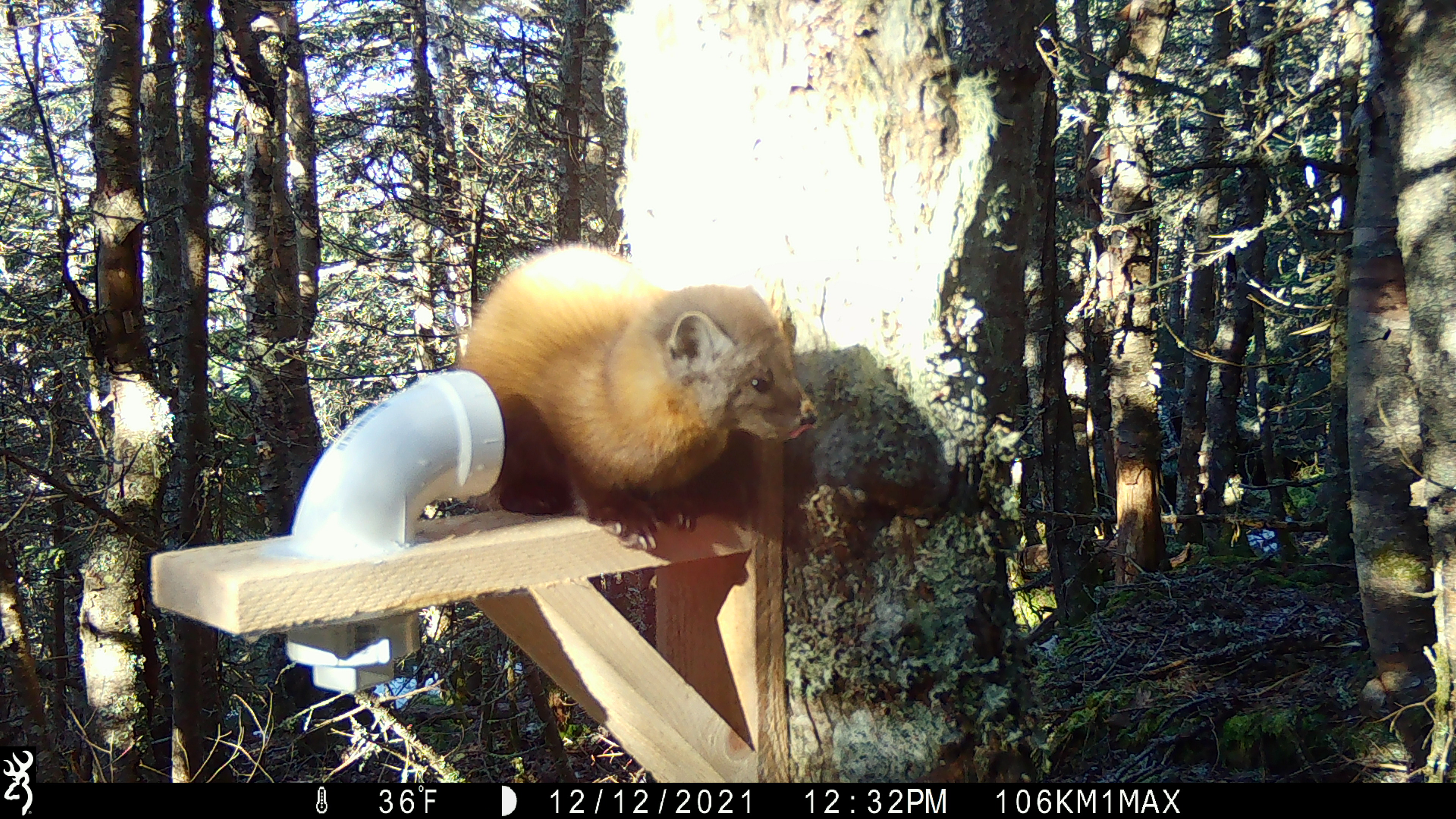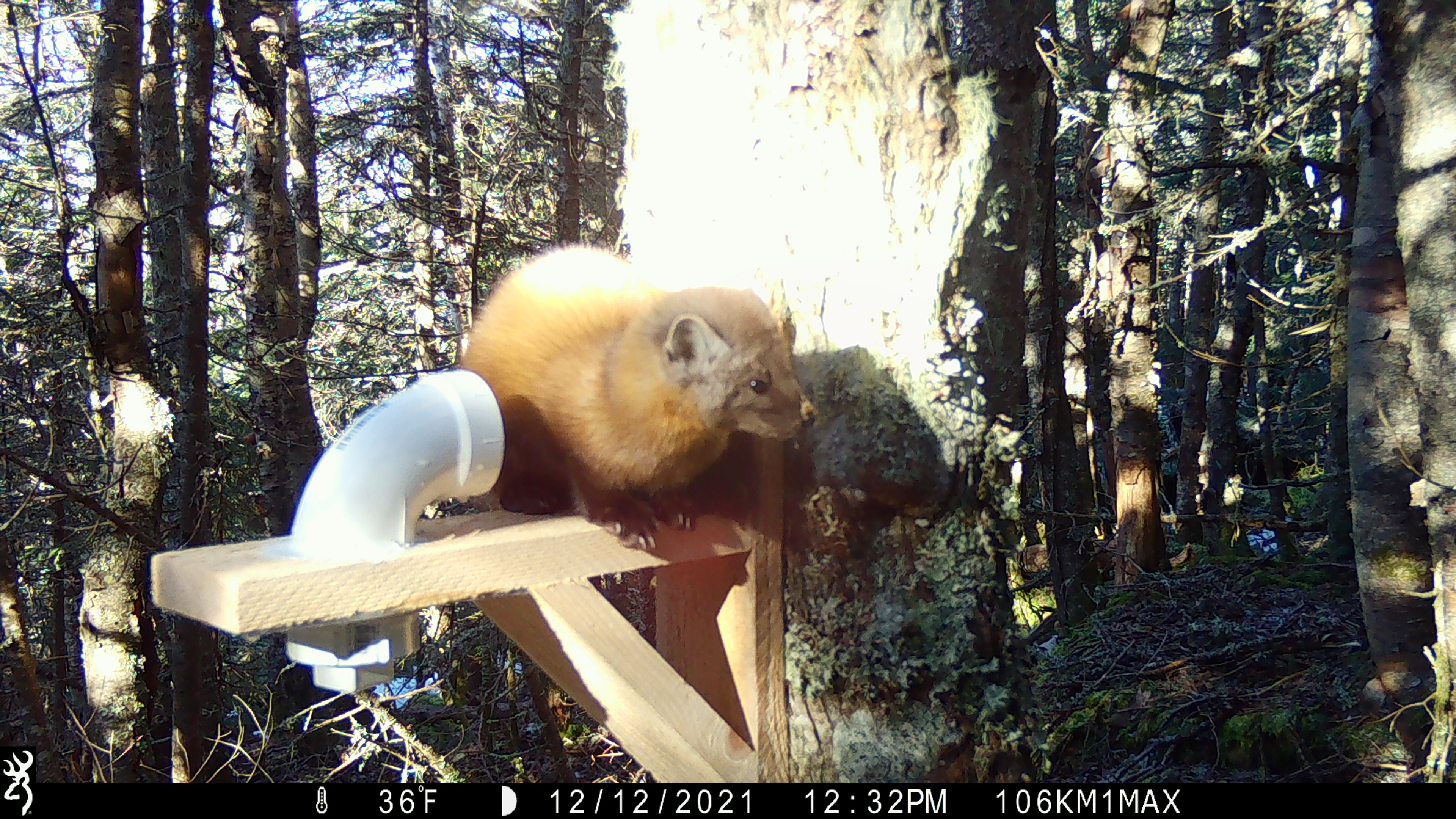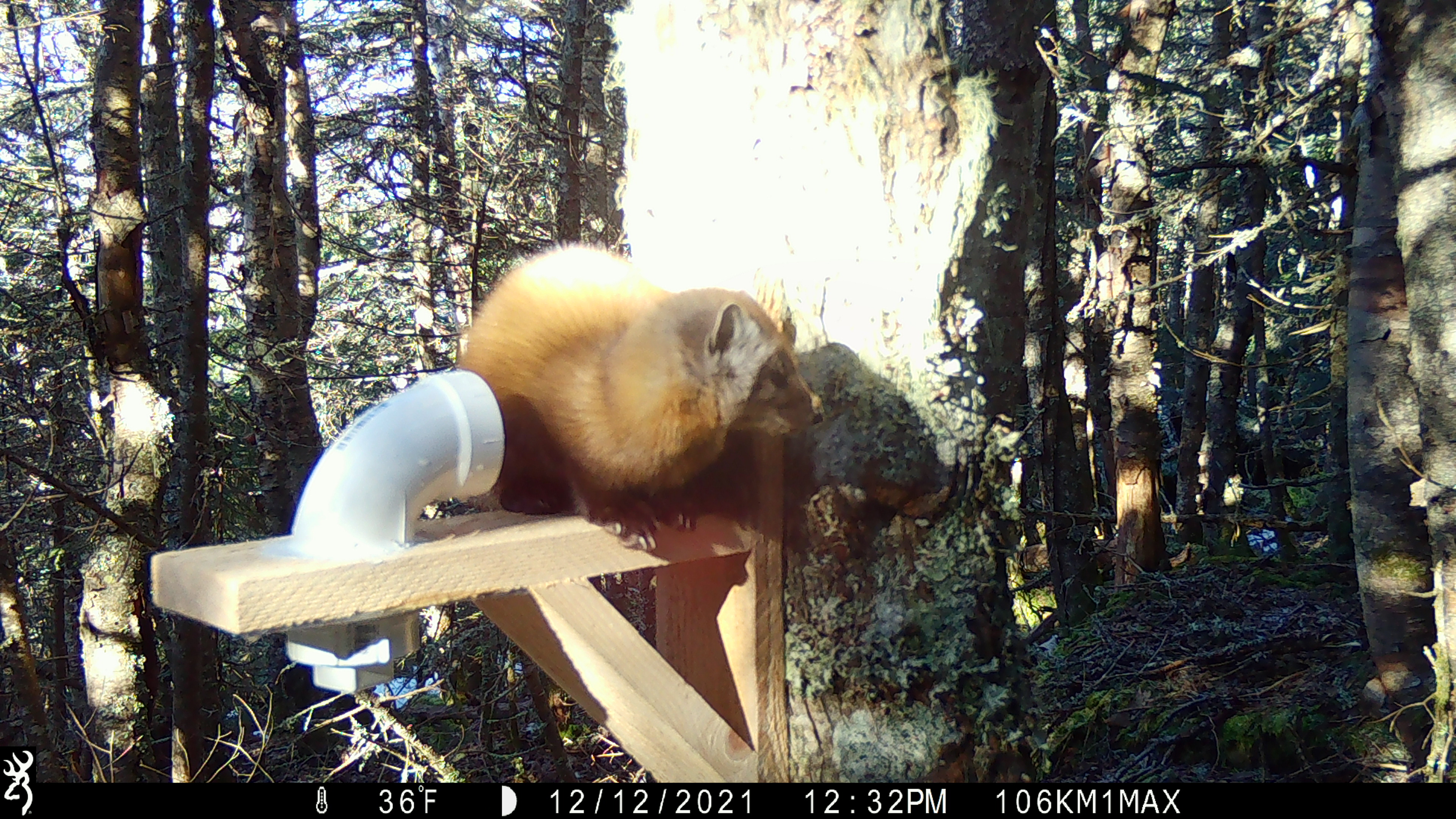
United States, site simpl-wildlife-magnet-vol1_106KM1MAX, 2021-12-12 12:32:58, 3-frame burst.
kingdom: Animalia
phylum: Chordata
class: Mammalia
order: Carnivora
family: Mustelidae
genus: Martes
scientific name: Martes americana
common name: american marten